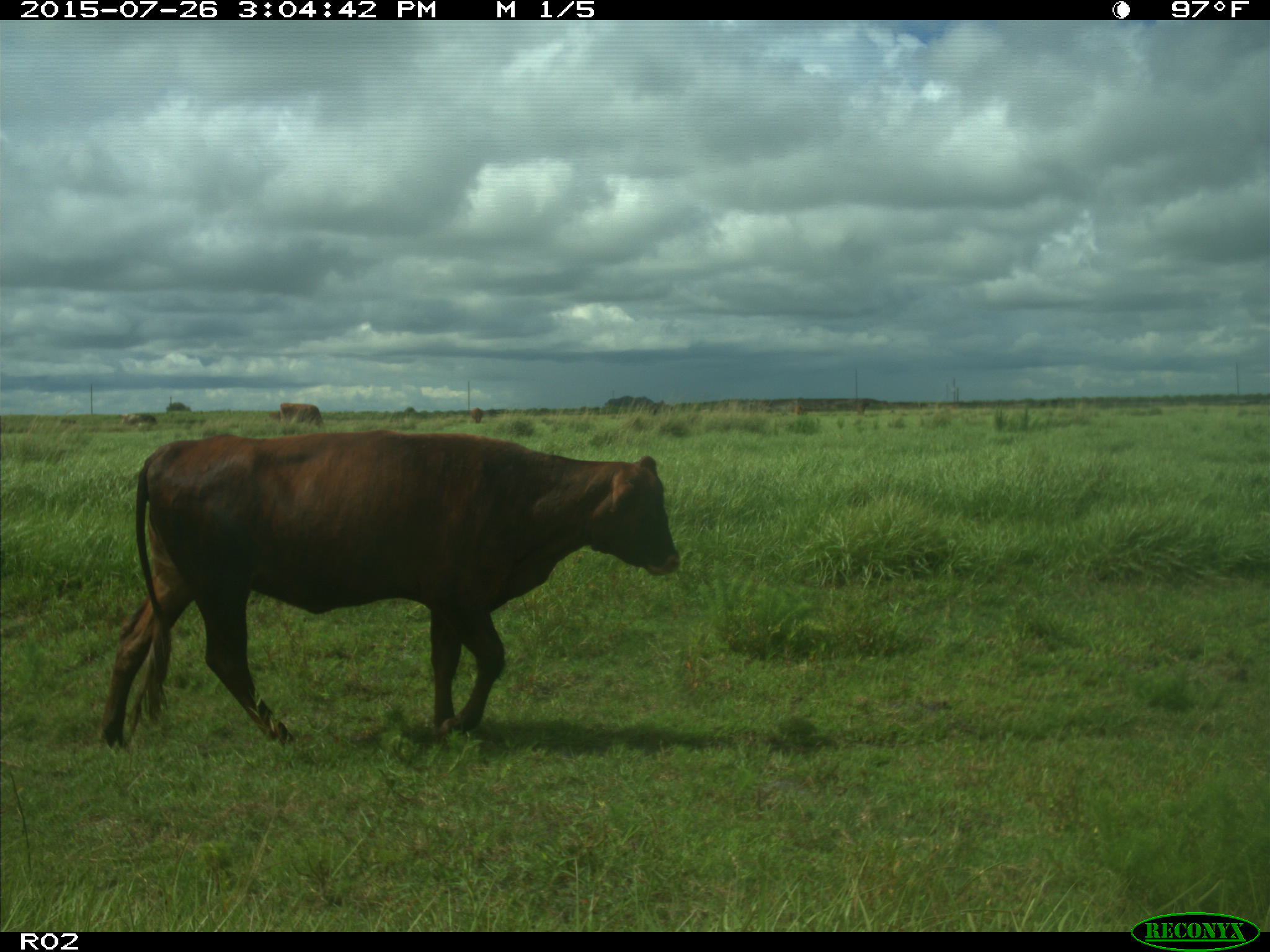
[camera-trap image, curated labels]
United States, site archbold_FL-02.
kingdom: Animalia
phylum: Chordata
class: Mammalia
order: Artiodactyla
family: Bovidae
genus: Bos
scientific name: Bos taurus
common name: domestic cow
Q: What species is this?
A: Bos taurus (domestic cow).